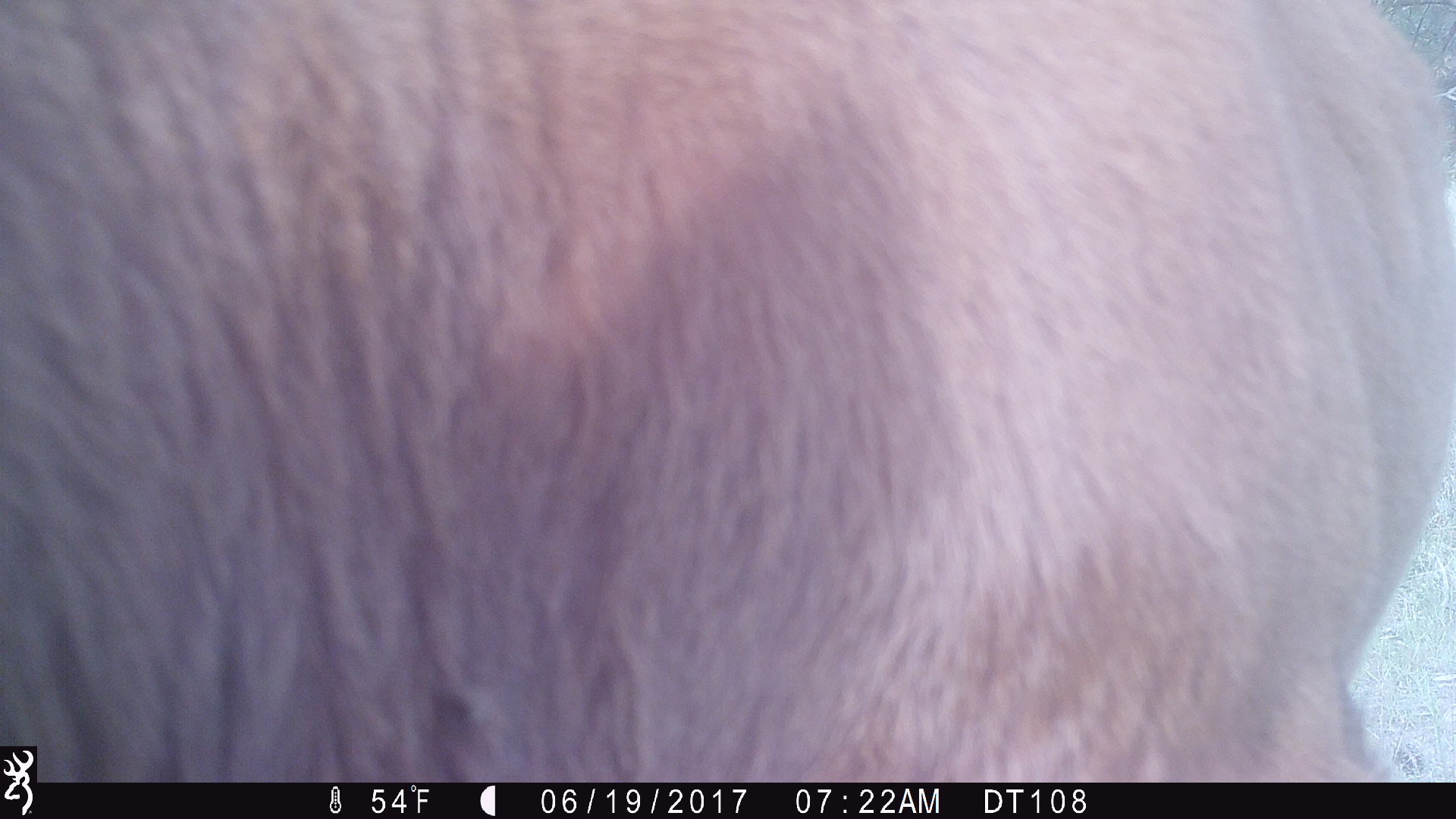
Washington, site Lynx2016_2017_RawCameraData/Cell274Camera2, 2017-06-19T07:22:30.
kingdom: Animalia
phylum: Chordata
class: Mammalia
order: Artiodactyla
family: Bovidae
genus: Bos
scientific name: Bos taurus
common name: domestic cattle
Domestic cattle (Bos taurus). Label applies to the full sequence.